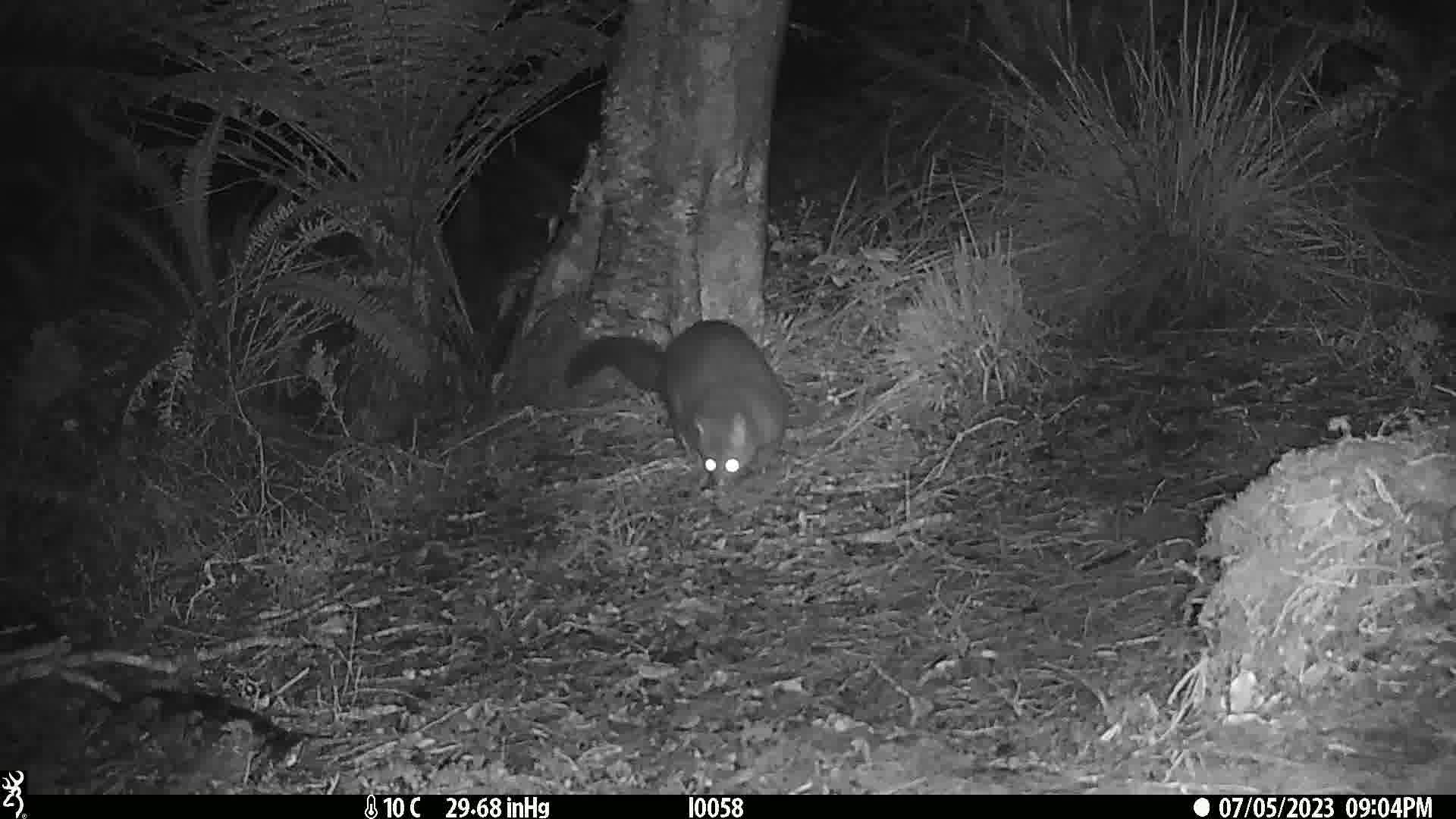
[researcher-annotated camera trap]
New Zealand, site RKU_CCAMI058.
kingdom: Animalia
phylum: Chordata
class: Mammalia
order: Diprotodontia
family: Phalangeridae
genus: Trichosurus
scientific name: Trichosurus vulpecula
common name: common brushtail possum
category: possum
Possum (common brushtail possum) (Trichosurus vulpecula).